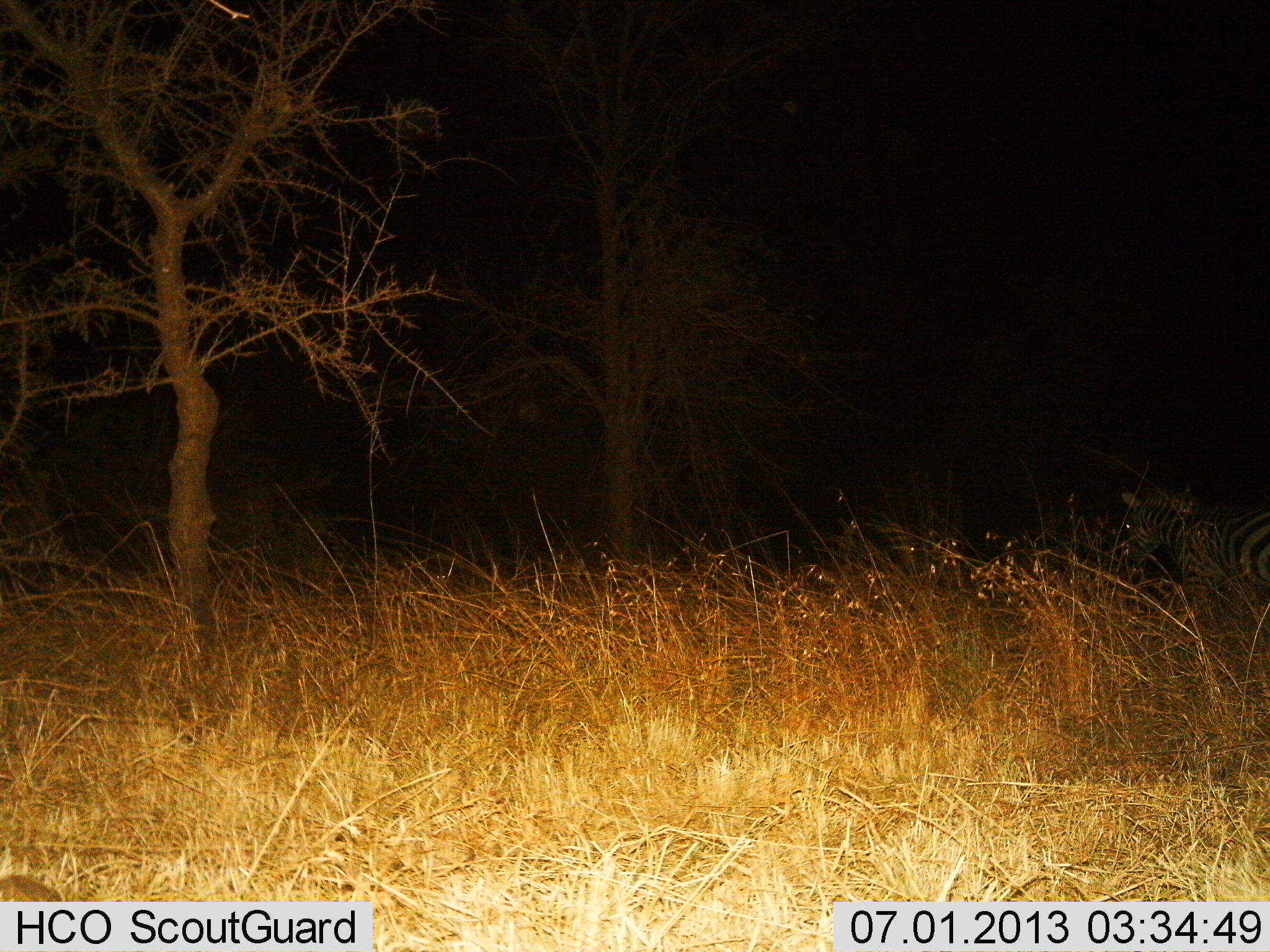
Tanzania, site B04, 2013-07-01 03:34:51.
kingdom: Animalia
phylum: Chordata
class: Mammalia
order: Perissodactyla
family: Equidae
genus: Equus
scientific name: Equus quagga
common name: plains zebra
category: zebra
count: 1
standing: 68%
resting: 0%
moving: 26%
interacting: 0%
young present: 0%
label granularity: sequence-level